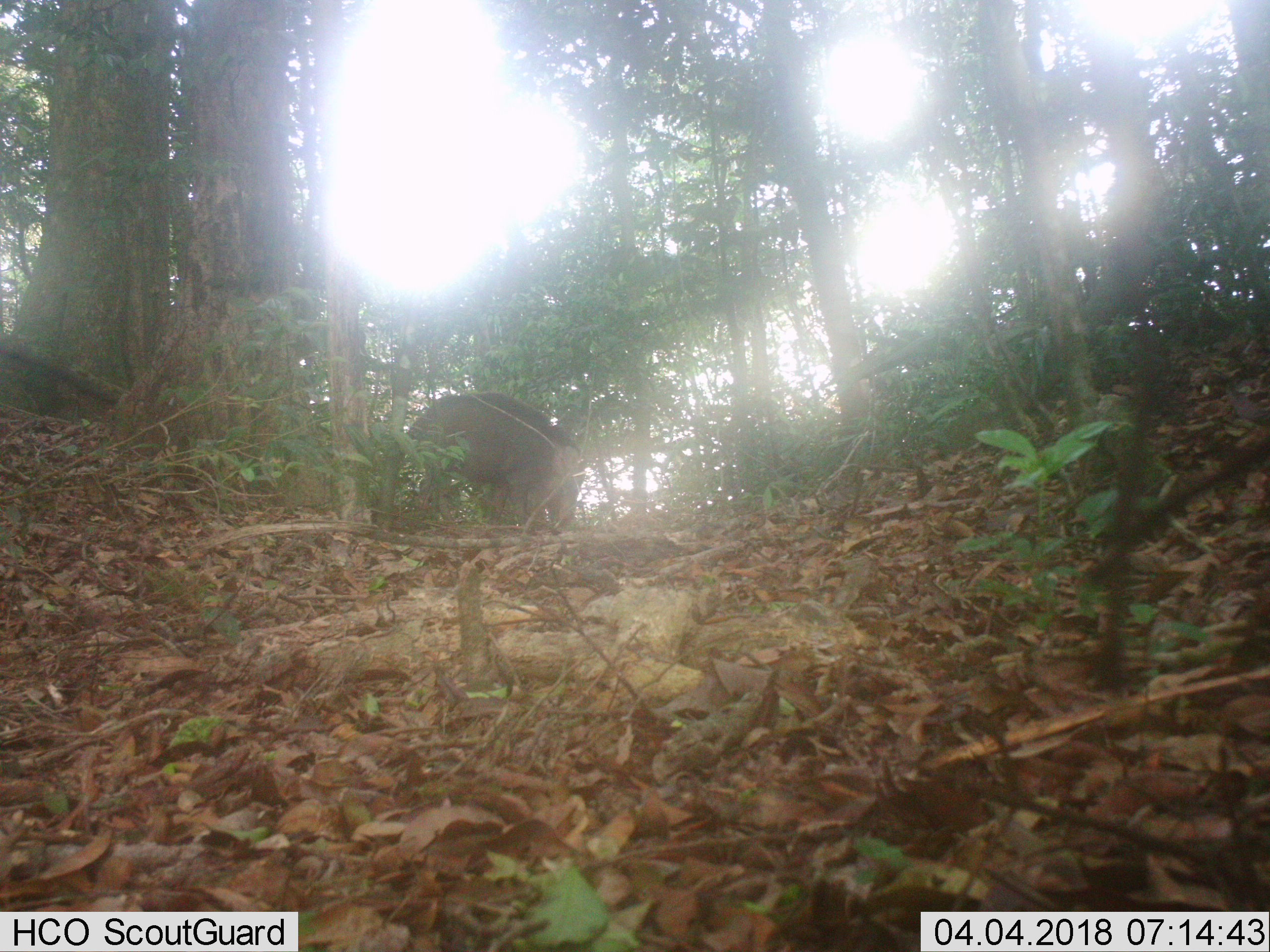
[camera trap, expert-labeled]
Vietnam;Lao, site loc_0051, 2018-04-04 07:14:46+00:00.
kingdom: Animalia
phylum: Chordata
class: Mammalia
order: Artiodactyla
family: Suidae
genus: Sus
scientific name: Sus scrofa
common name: eurasian wild pig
Eurasian wild pig (Sus scrofa). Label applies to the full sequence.